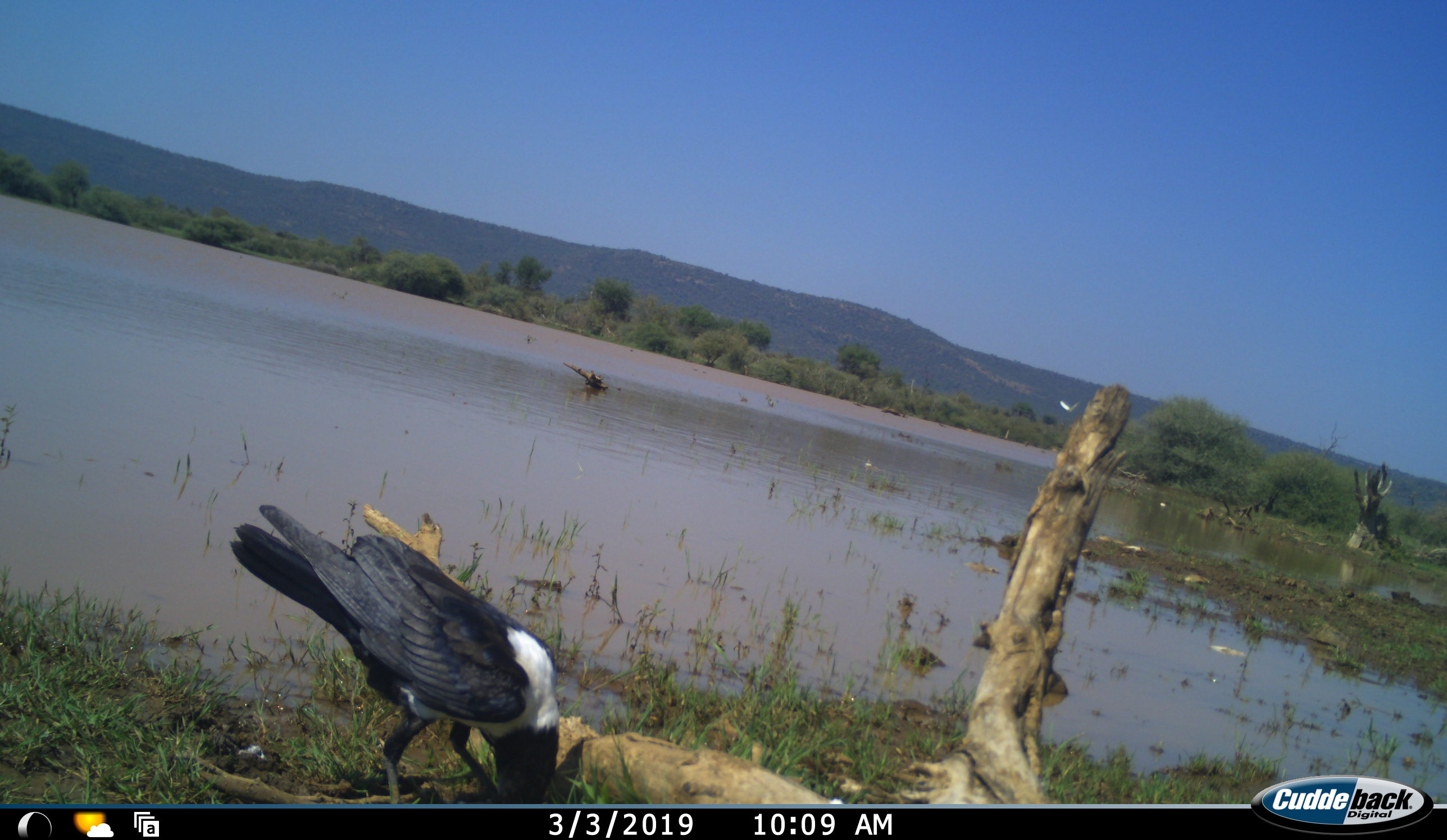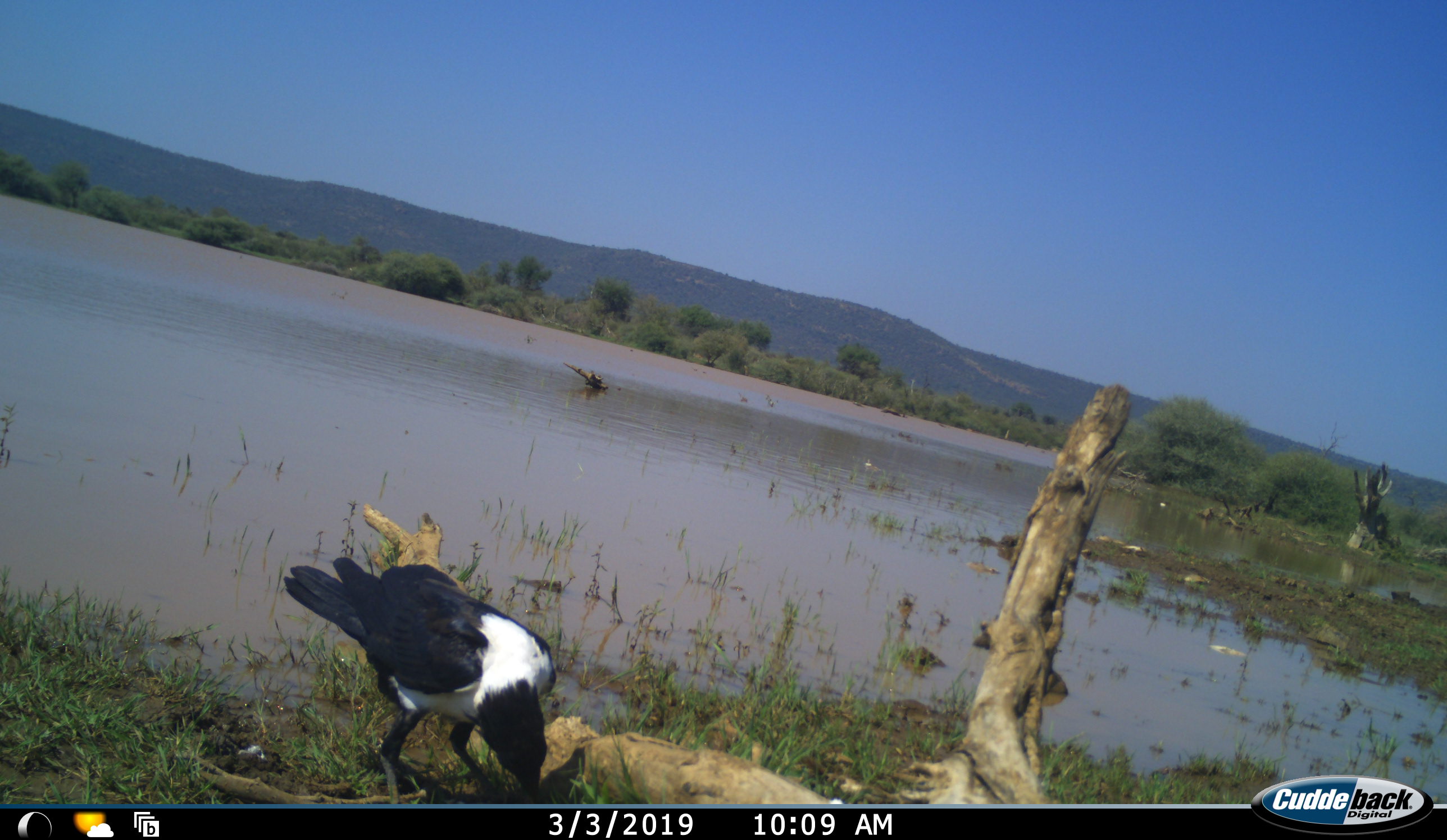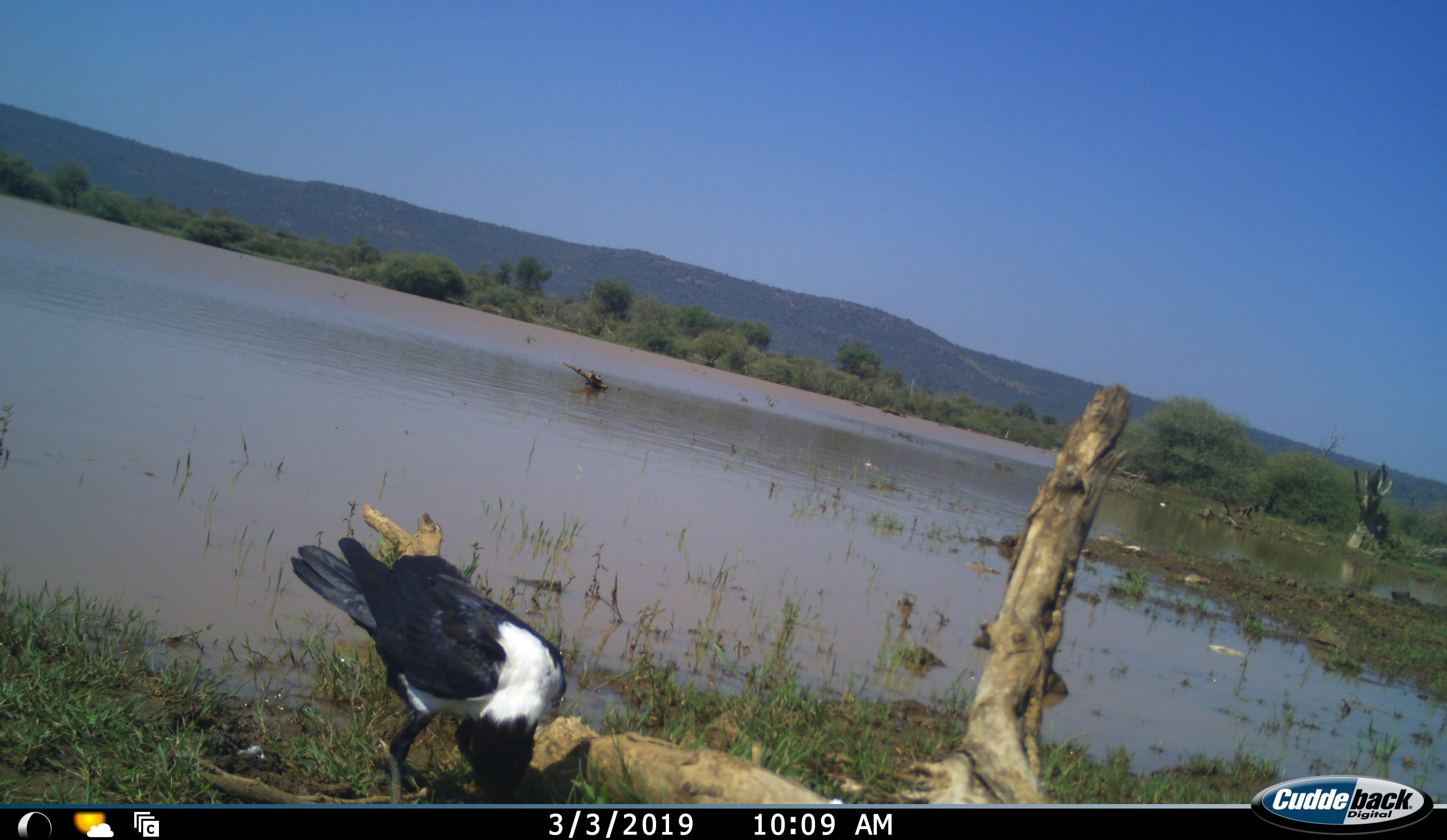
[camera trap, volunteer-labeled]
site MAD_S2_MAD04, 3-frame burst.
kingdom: Animalia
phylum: Chordata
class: Aves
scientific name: Aves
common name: bird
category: birdother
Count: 2.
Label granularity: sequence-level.